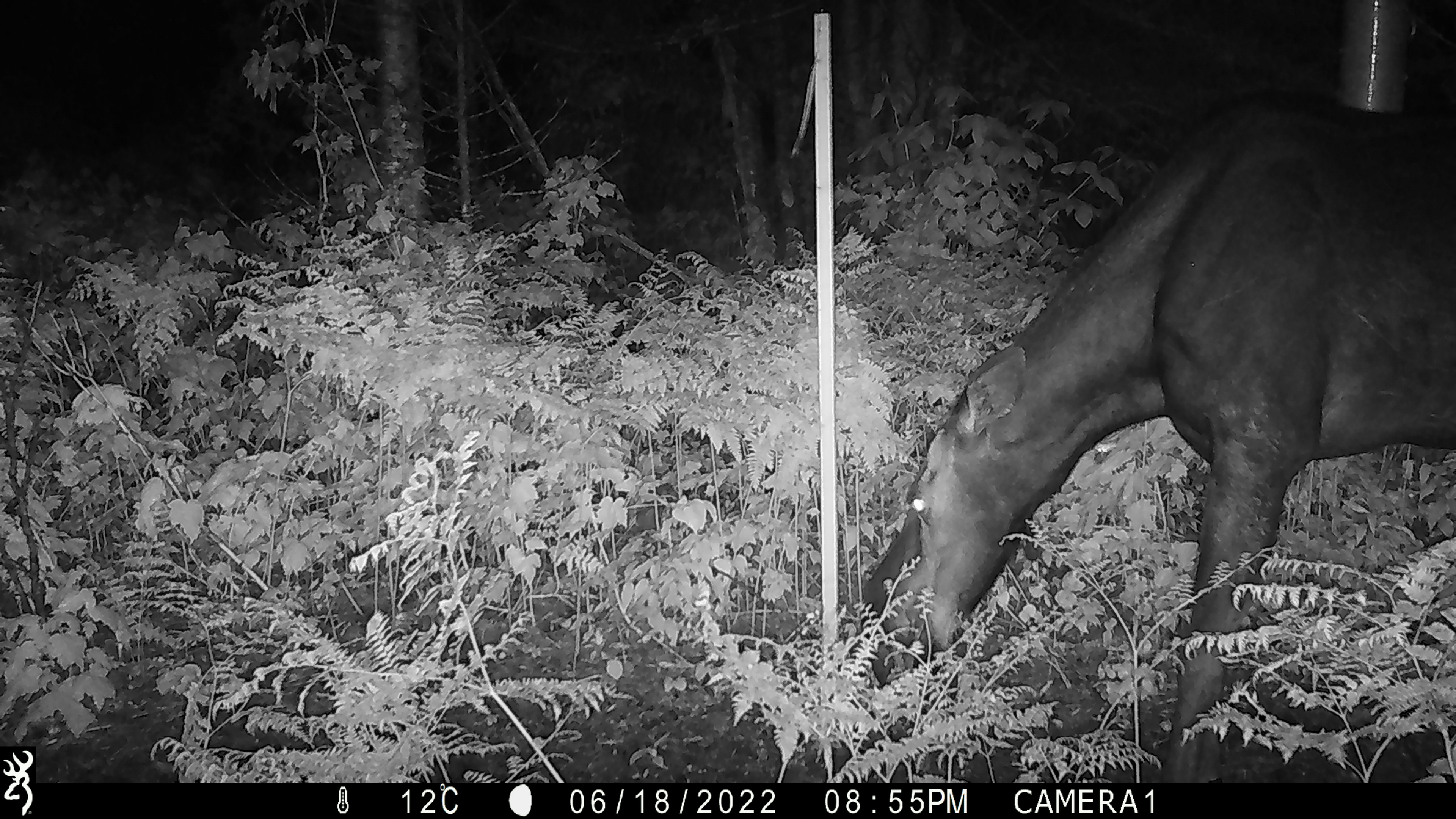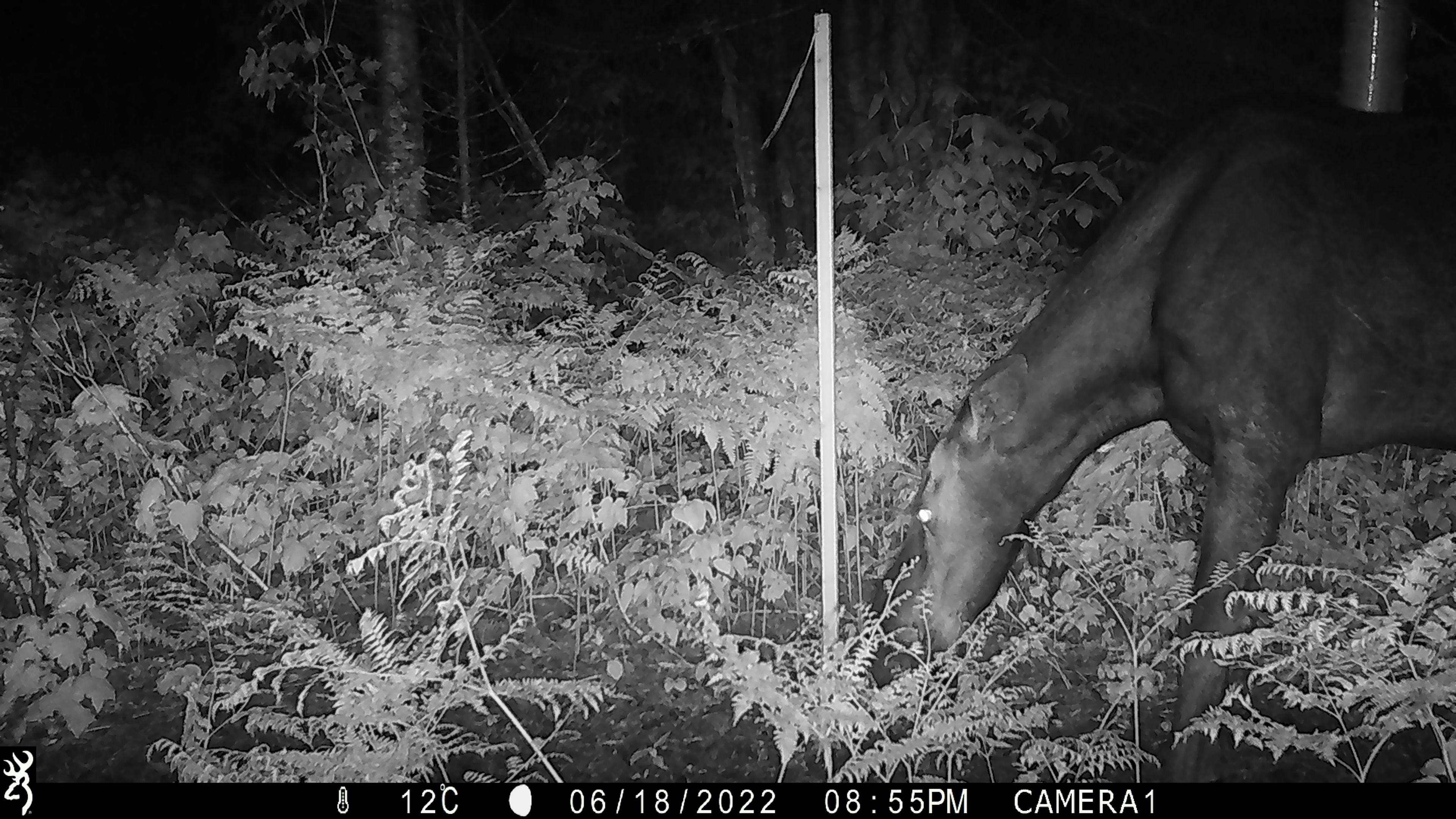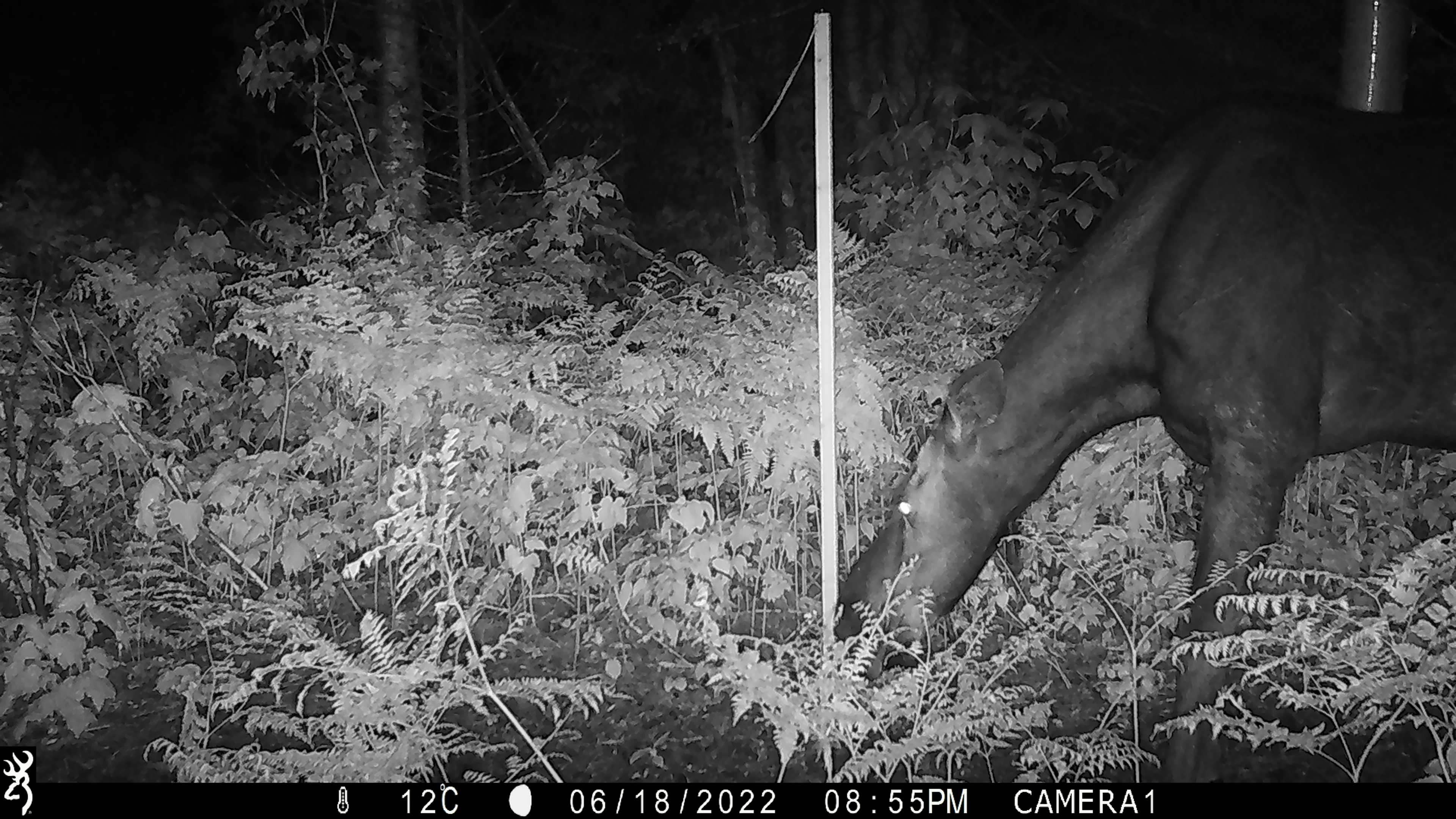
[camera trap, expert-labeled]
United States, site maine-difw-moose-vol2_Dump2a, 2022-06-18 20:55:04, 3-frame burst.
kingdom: Animalia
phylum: Chordata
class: Mammalia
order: Artiodactyla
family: Cervidae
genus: Alces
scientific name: Alces alces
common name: moose